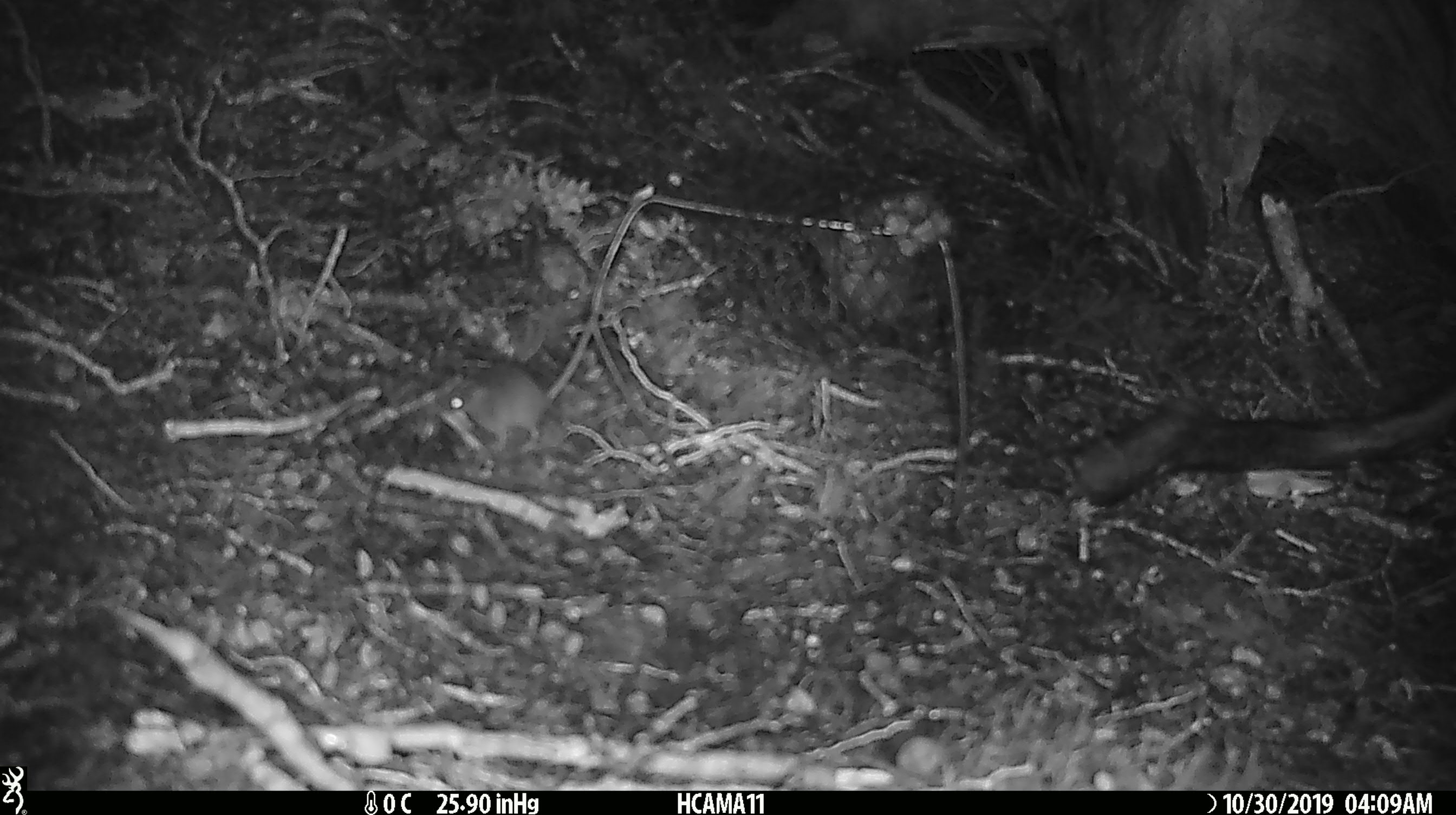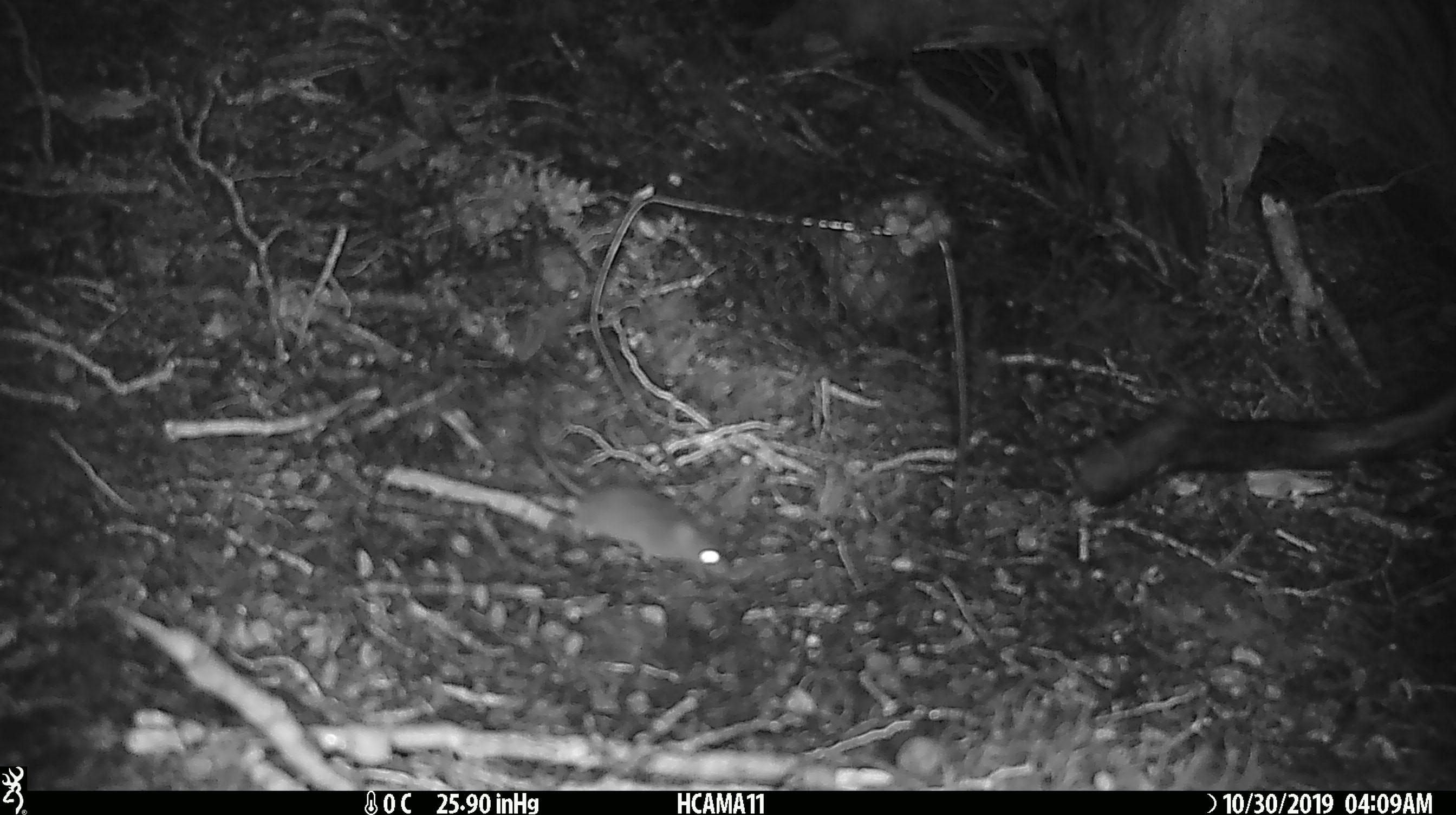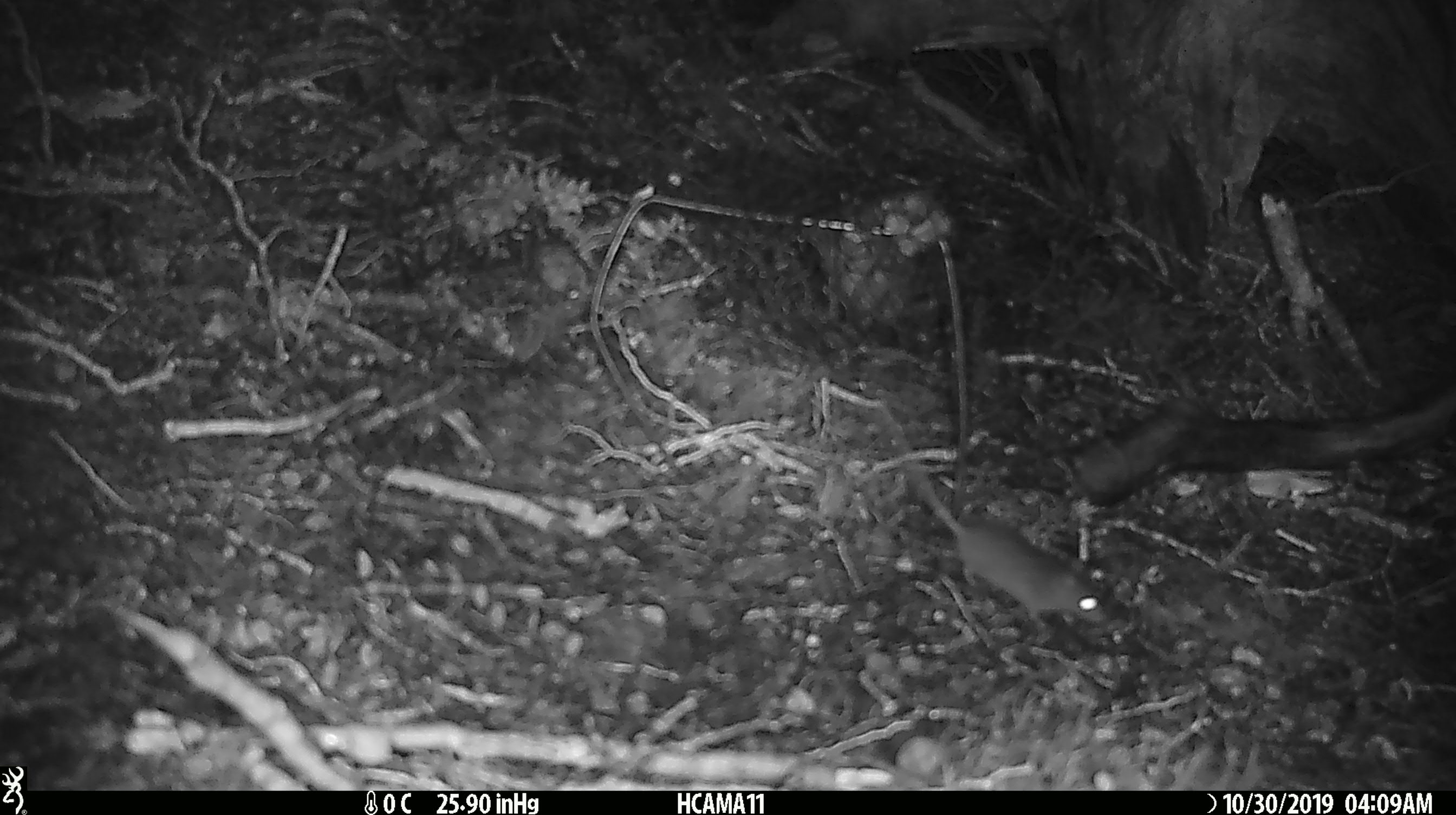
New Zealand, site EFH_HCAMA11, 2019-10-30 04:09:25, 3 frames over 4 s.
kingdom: Animalia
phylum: Chordata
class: Mammalia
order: Rodentia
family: Muridae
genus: Mus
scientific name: Mus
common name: mouse